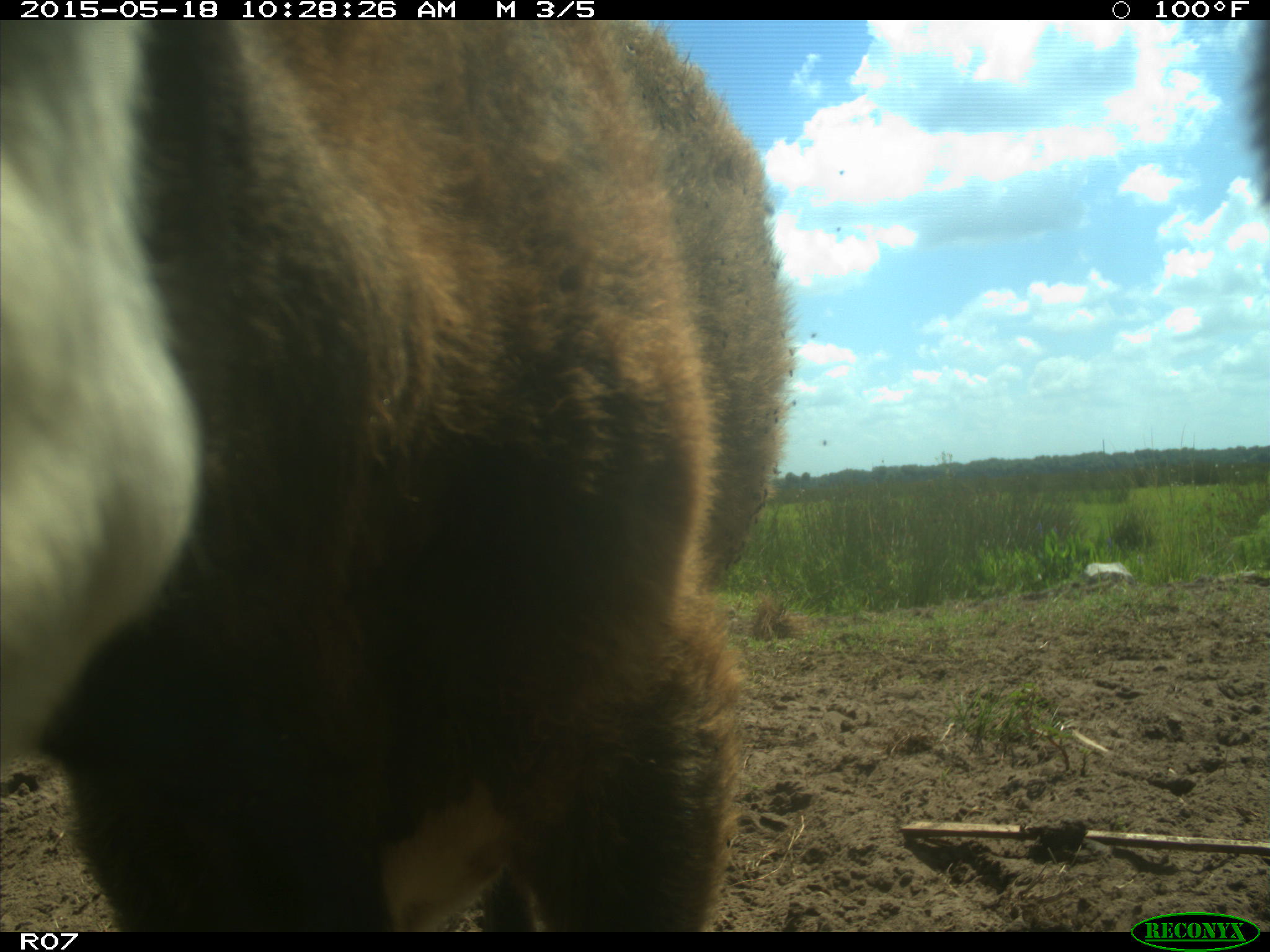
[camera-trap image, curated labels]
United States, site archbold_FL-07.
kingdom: Animalia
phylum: Chordata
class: Mammalia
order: Artiodactyla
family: Bovidae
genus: Bos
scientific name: Bos taurus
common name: domestic cow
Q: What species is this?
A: Bos taurus (domestic cow).